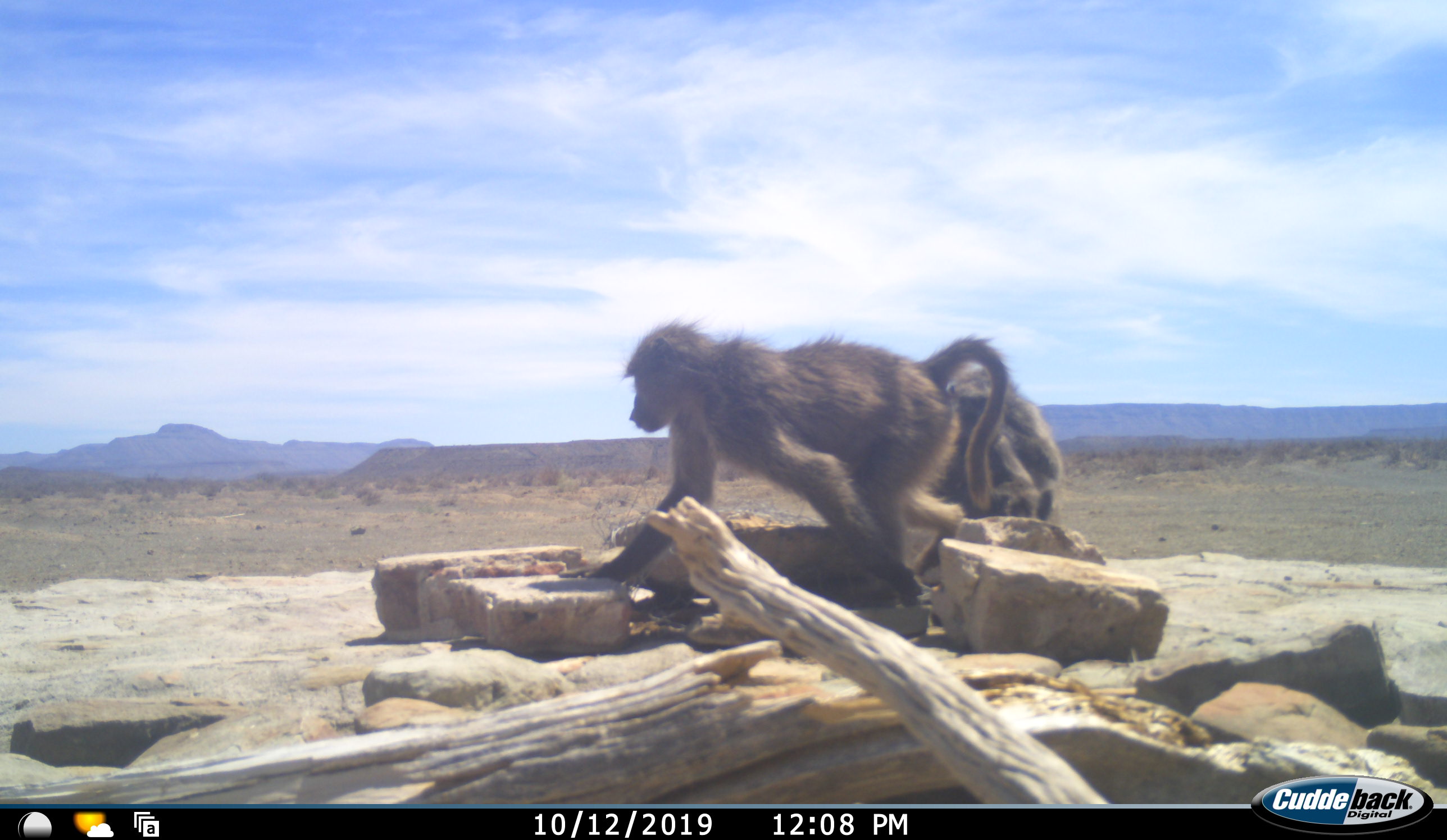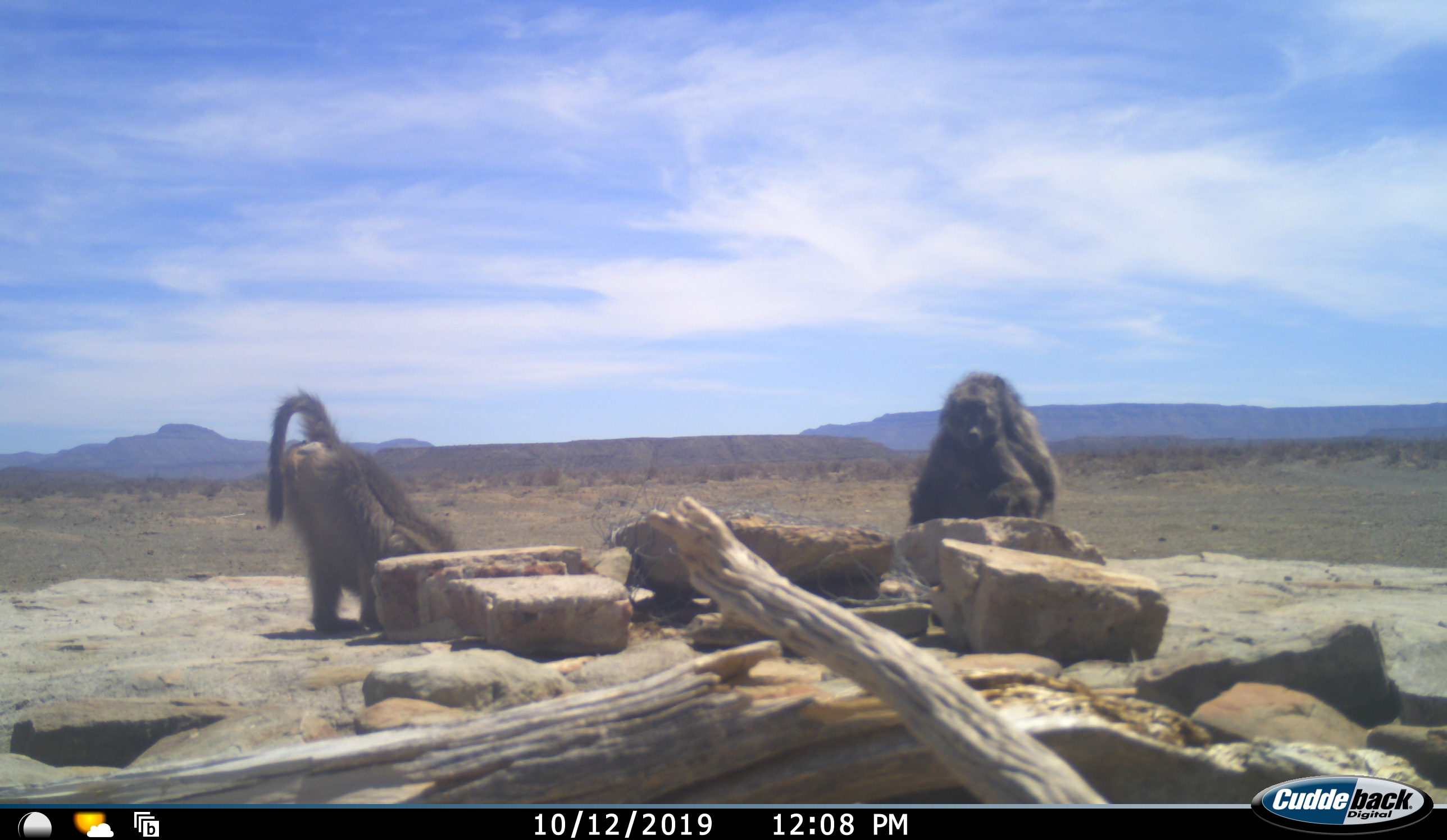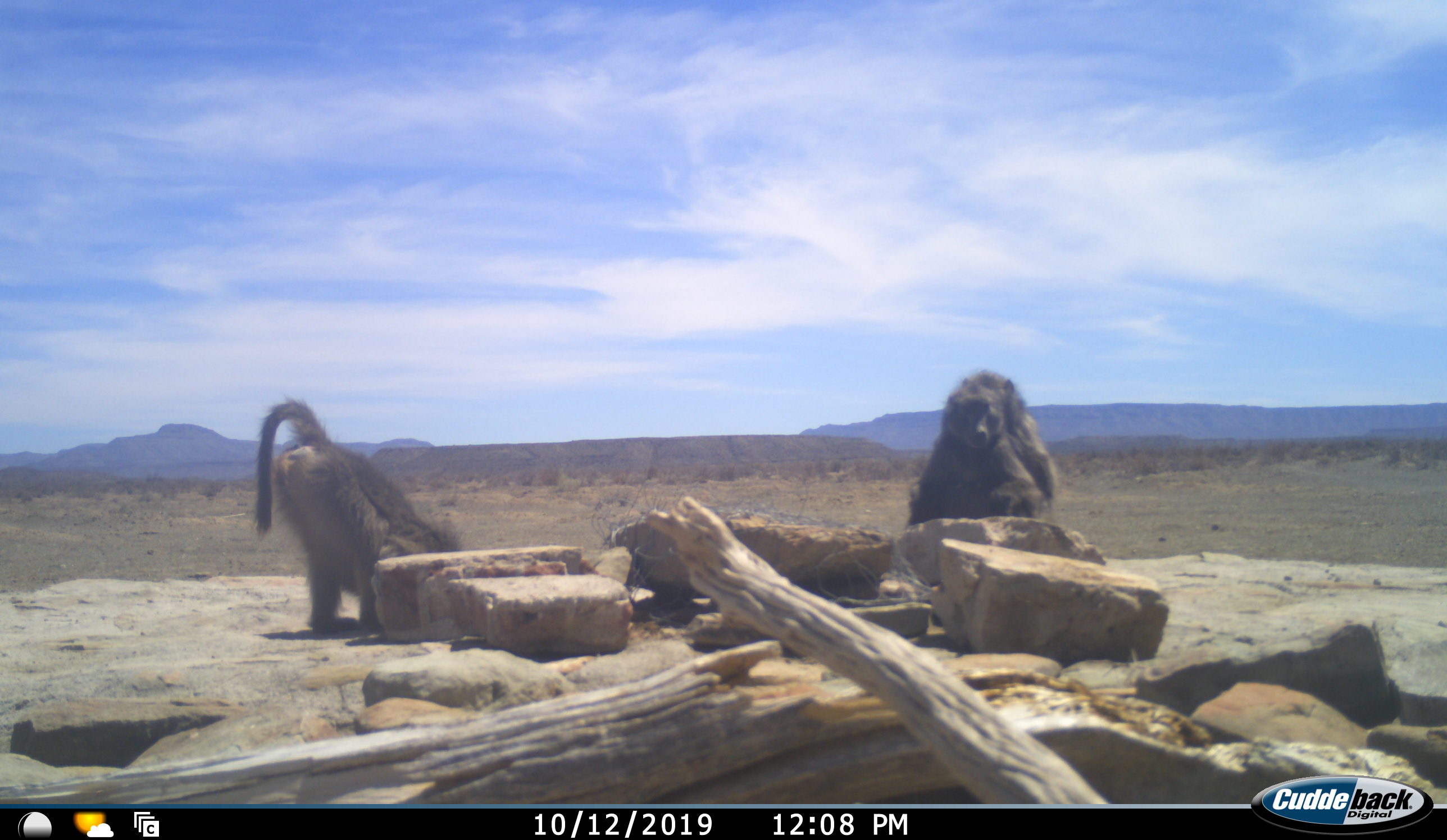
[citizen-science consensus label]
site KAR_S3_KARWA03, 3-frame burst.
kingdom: Animalia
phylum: Chordata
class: Mammalia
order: Primates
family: Cercopithecidae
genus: Papio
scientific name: Papio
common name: baboon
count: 3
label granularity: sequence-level